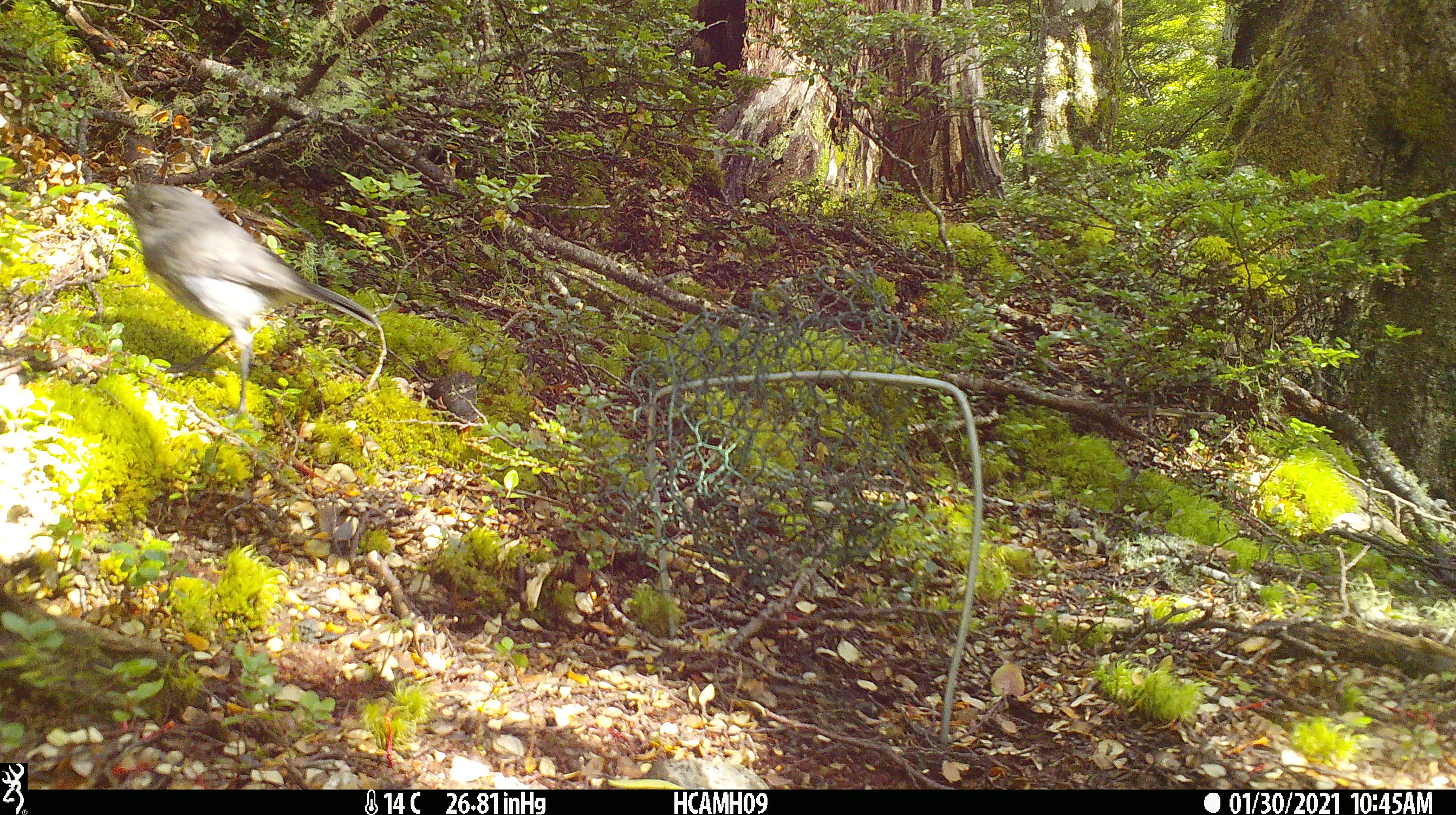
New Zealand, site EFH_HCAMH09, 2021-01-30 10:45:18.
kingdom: Animalia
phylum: Chordata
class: Aves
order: Passeriformes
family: Petroicidae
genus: Petroica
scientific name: Petroica australis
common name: new zealand robin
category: robin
Robin (new zealand robin) (Petroica australis).